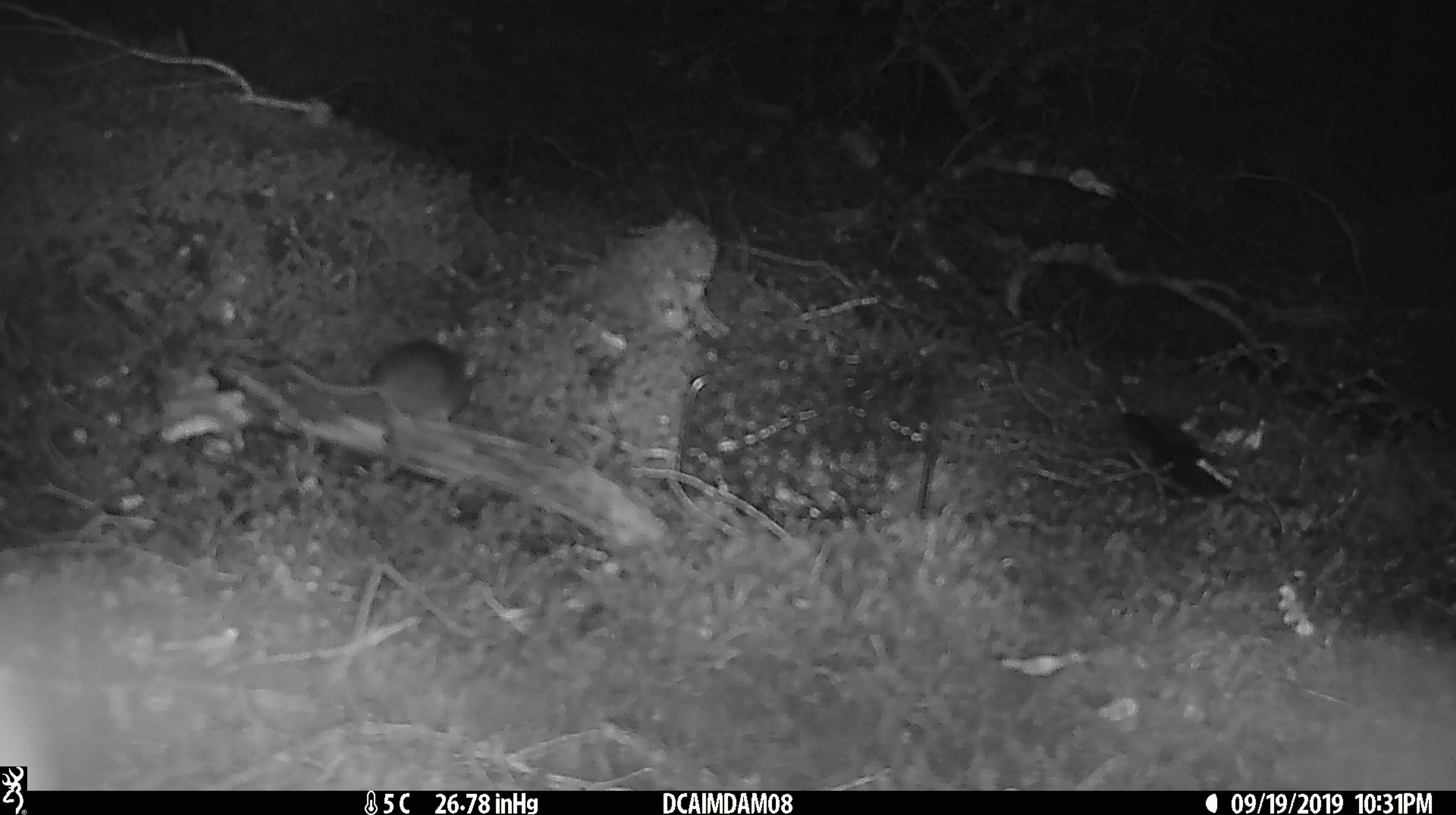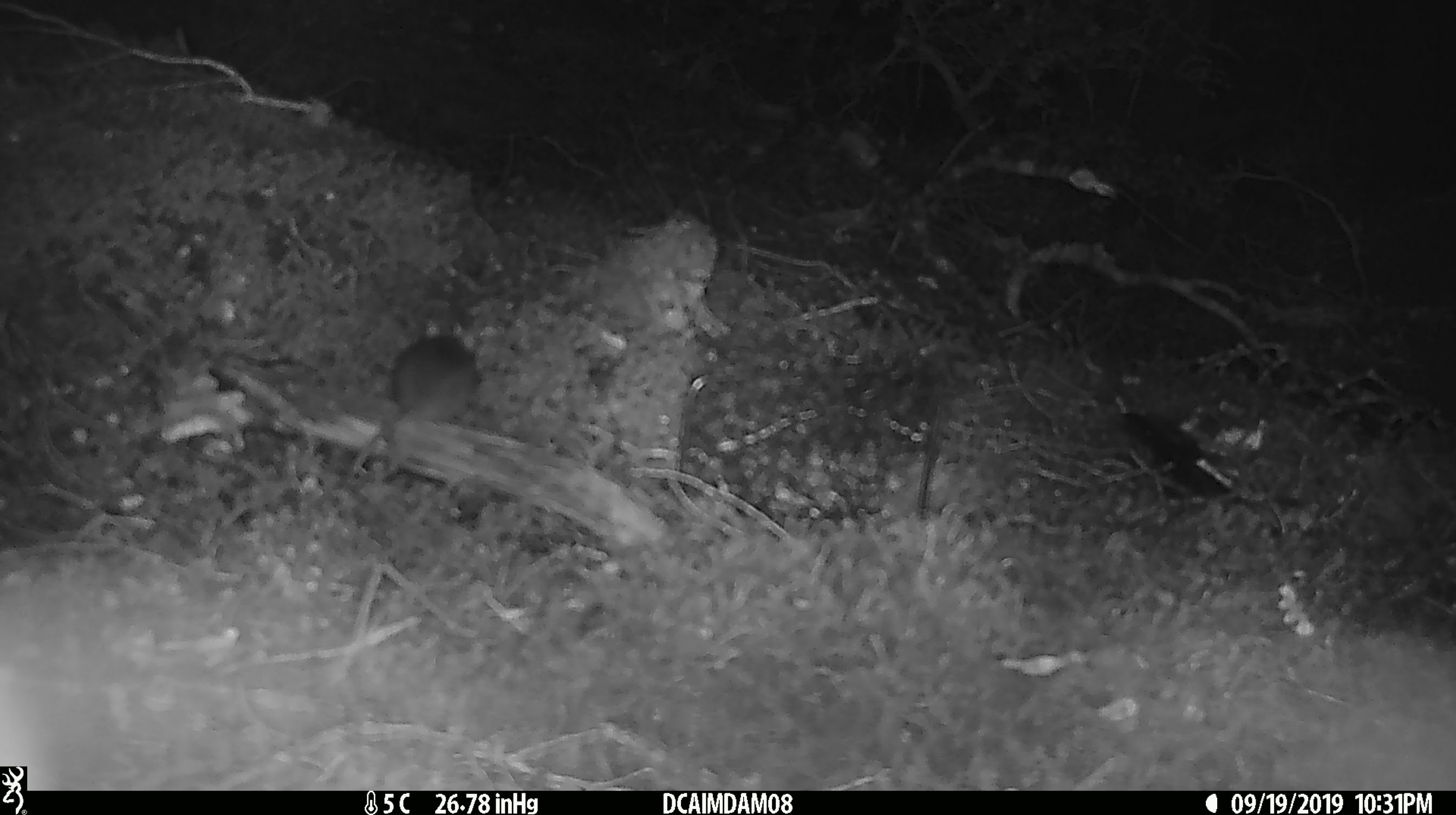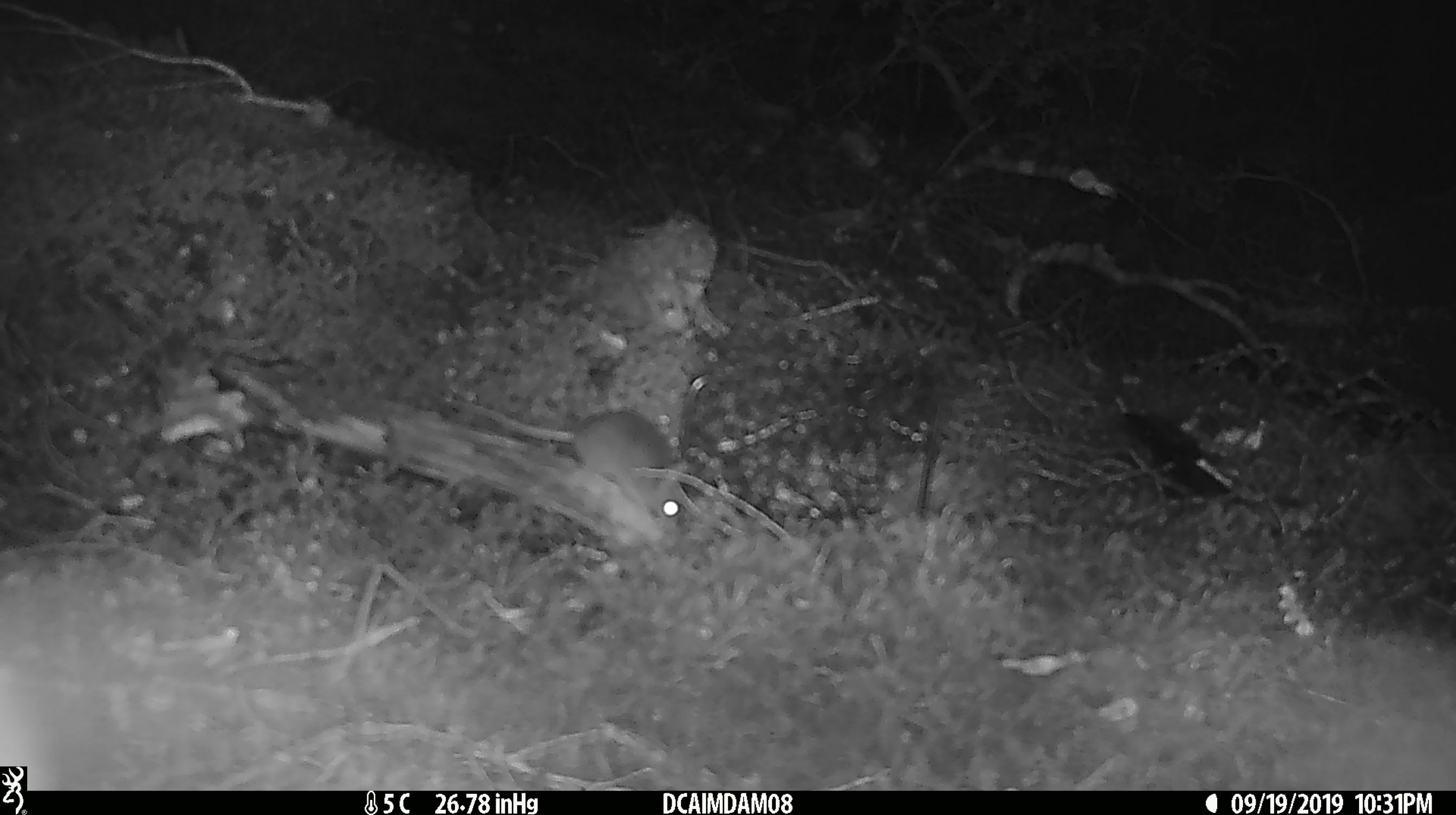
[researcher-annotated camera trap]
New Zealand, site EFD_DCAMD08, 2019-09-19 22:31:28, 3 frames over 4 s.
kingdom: Animalia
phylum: Chordata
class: Mammalia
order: Rodentia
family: Muridae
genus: Mus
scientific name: Mus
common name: mouse